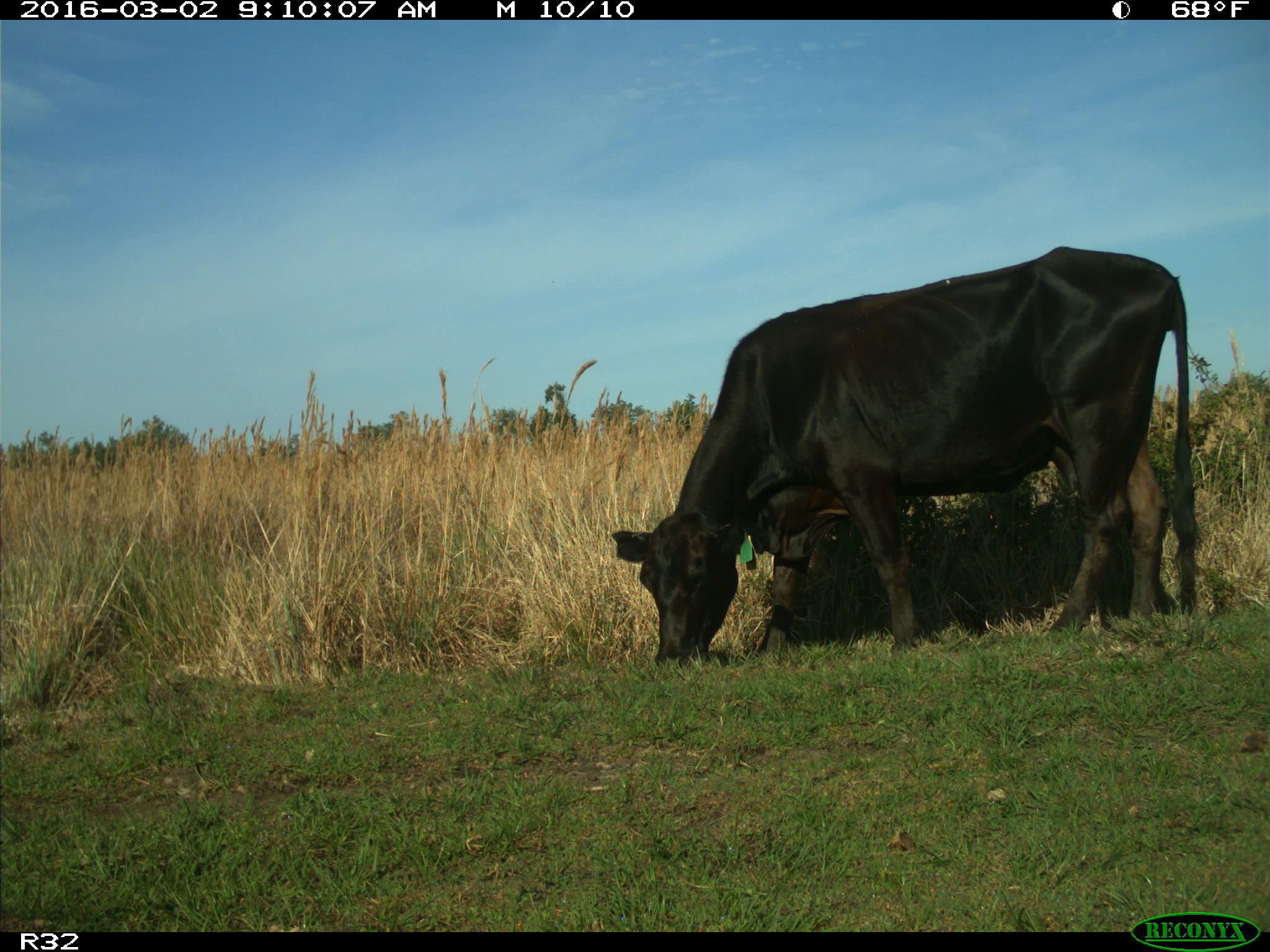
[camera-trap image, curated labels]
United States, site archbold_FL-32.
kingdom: Animalia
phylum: Chordata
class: Mammalia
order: Artiodactyla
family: Bovidae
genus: Bos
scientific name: Bos taurus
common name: domestic cow